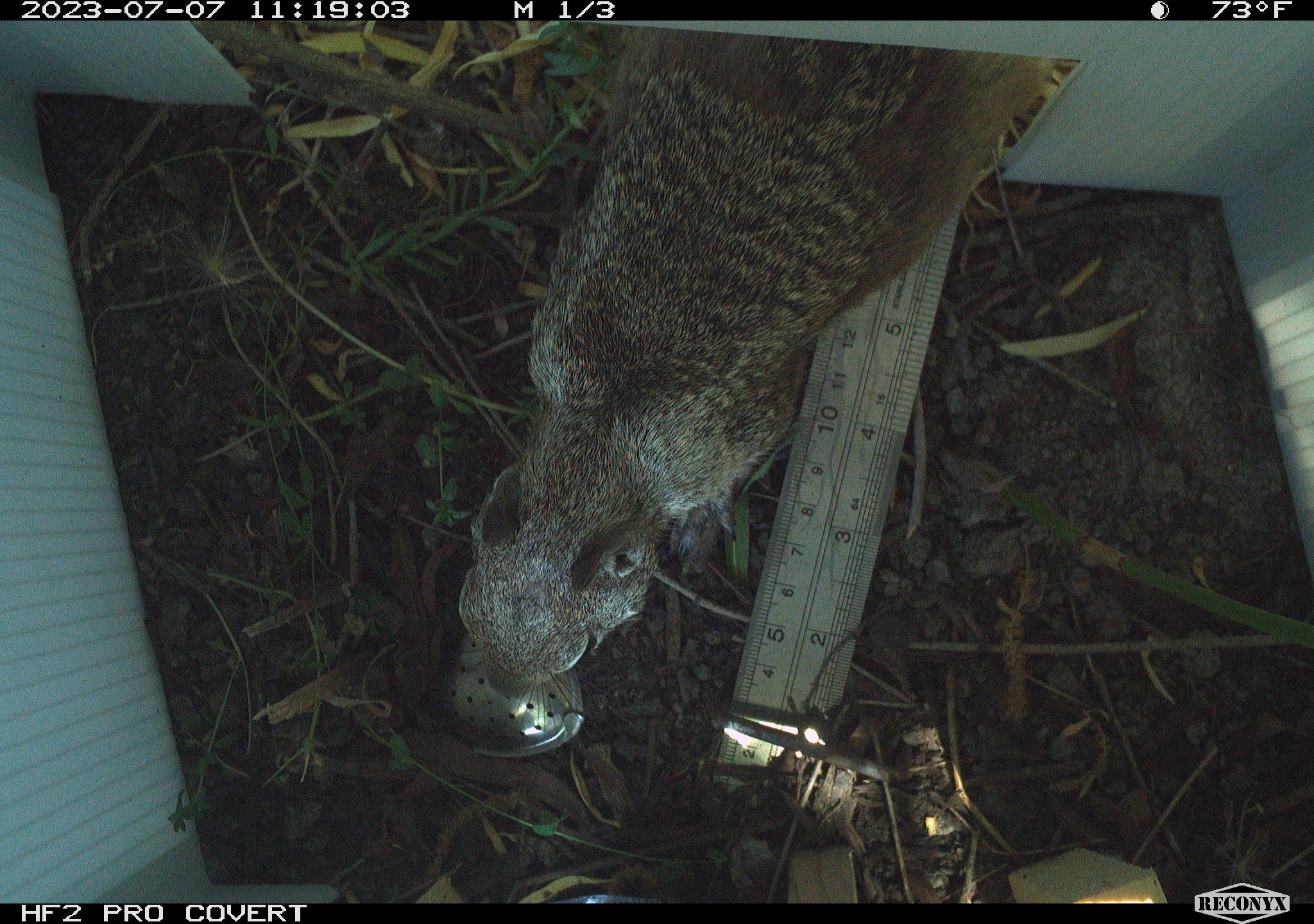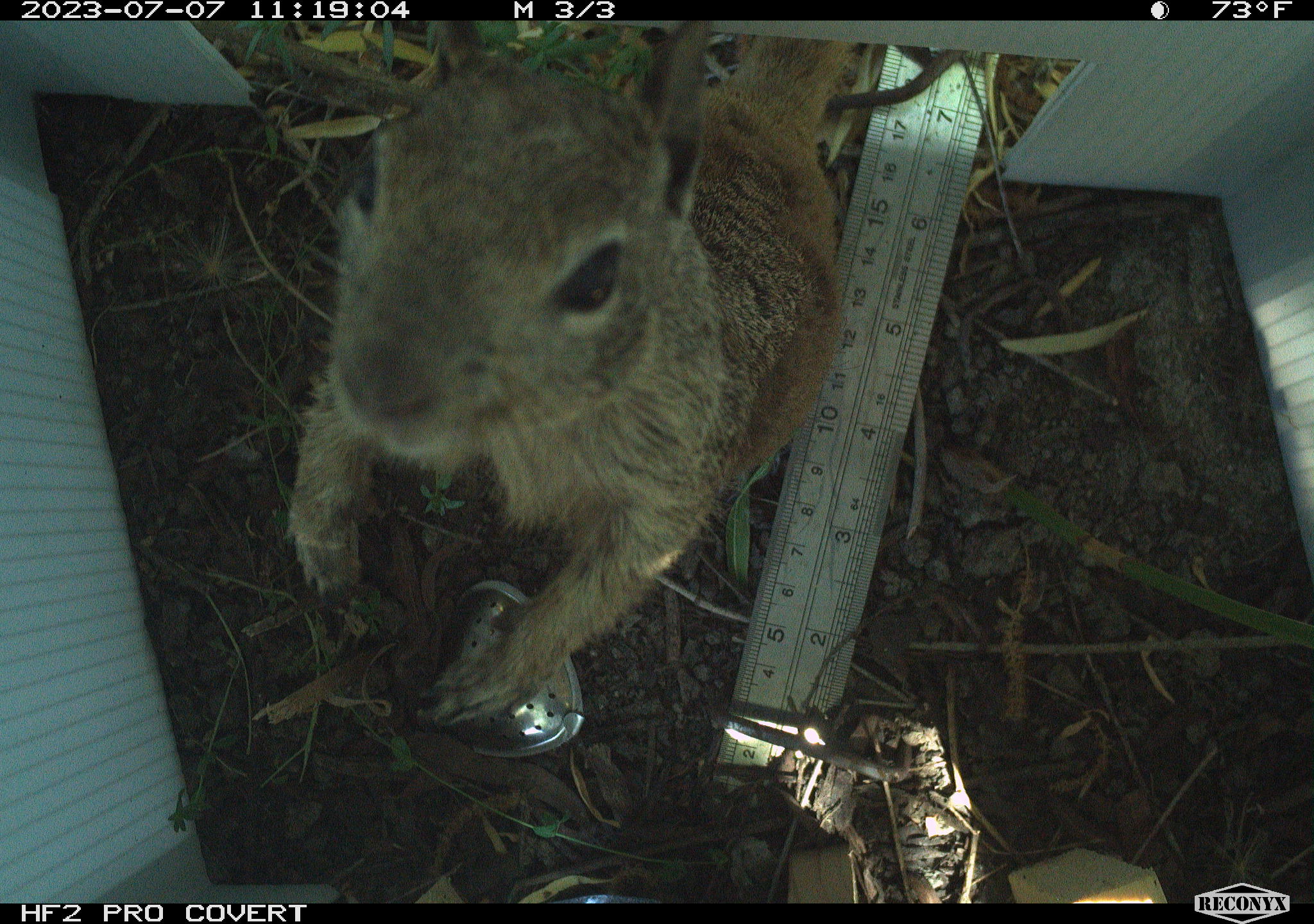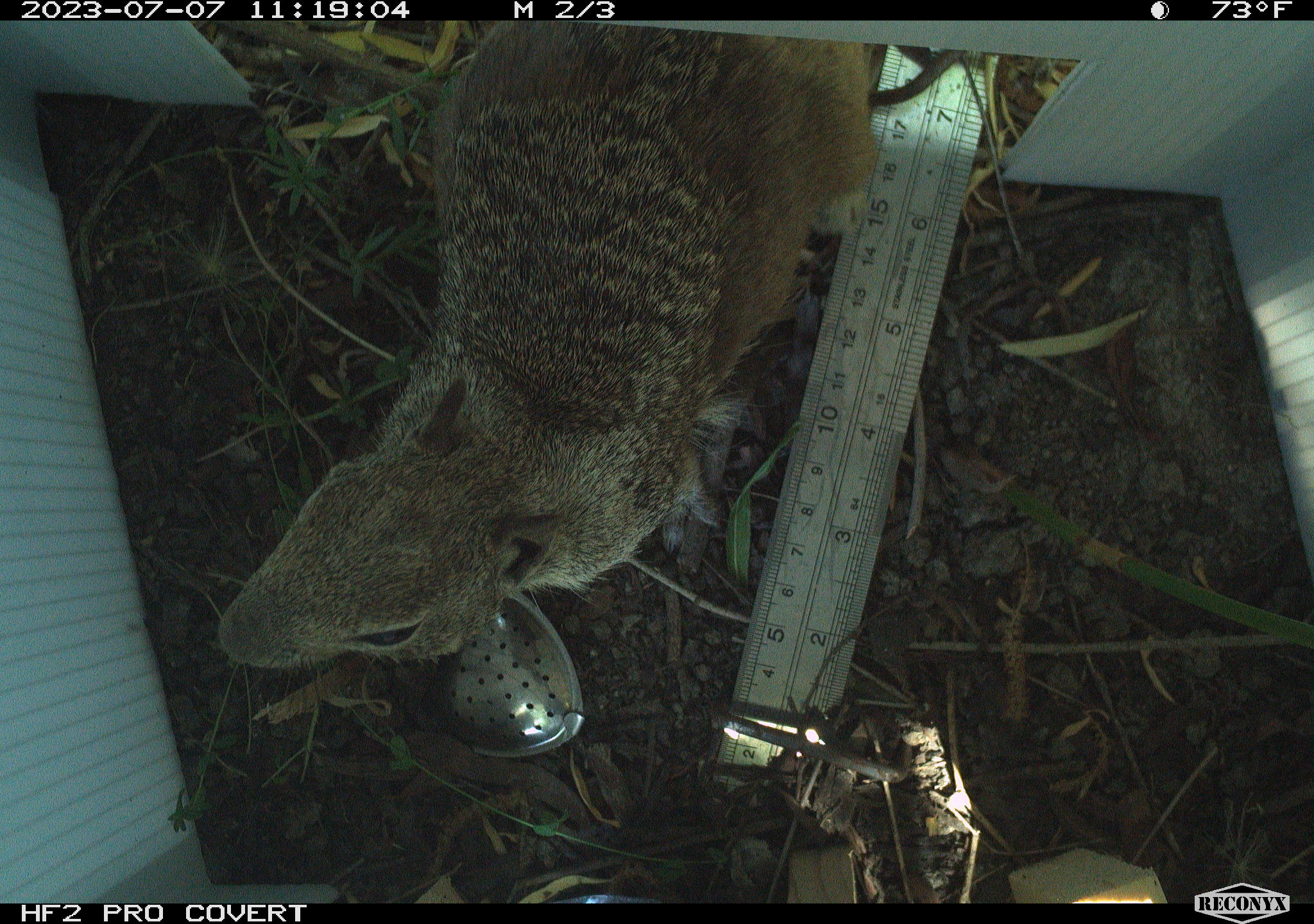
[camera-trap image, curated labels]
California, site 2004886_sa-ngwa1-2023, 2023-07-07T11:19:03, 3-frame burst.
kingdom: Animalia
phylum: Chordata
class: Mammalia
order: Rodentia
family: Sciuridae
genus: Otospermophilus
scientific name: Otospermophilus beecheyi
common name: california ground squirrel